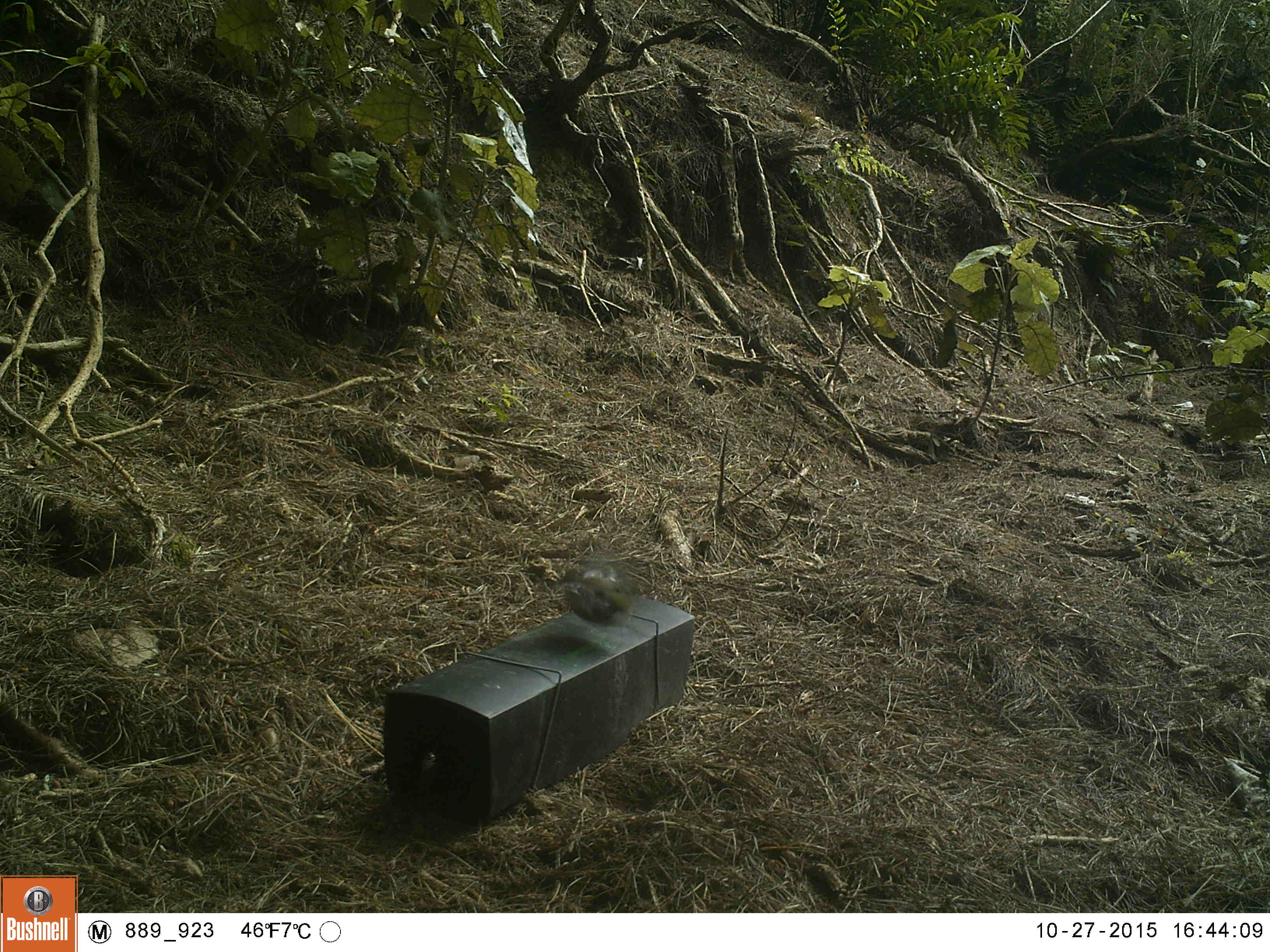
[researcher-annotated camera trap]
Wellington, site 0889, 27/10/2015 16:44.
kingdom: Animalia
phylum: Chordata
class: Aves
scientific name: Aves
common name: bird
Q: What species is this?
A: Bird (Aves).